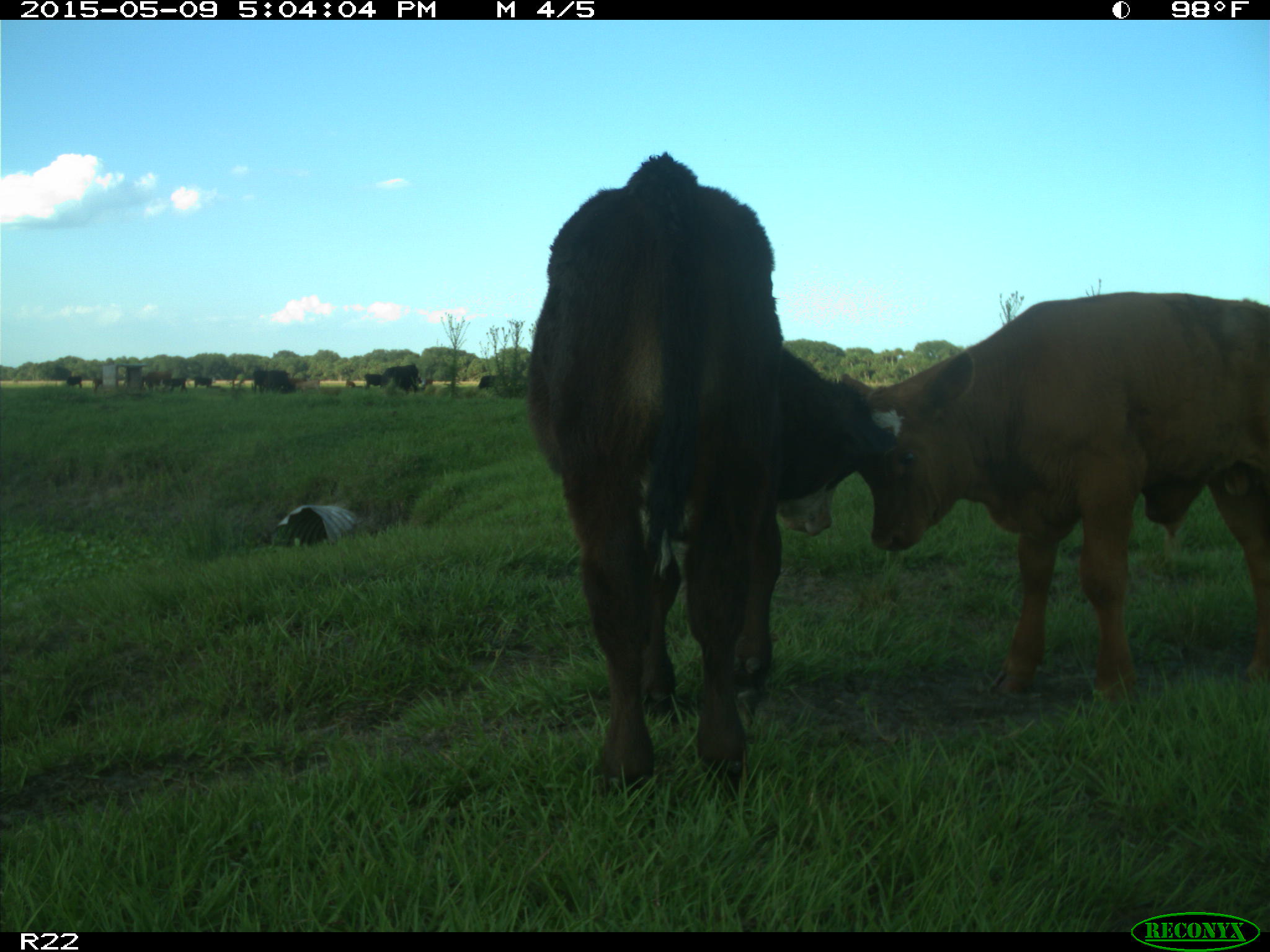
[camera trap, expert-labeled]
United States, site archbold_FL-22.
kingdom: Animalia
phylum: Chordata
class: Mammalia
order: Artiodactyla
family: Bovidae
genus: Bos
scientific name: Bos taurus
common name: domestic cow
Bos taurus (domestic cow).